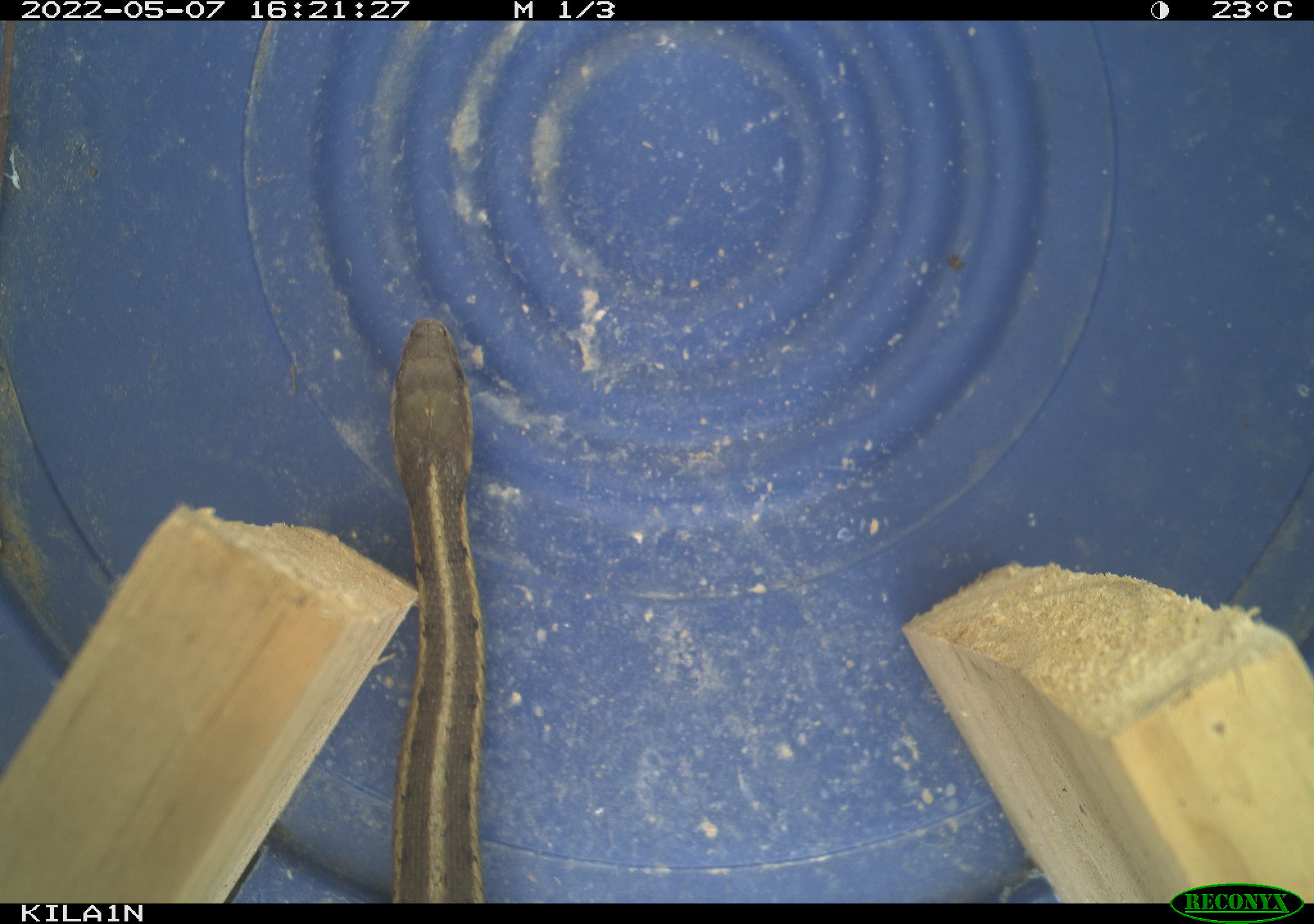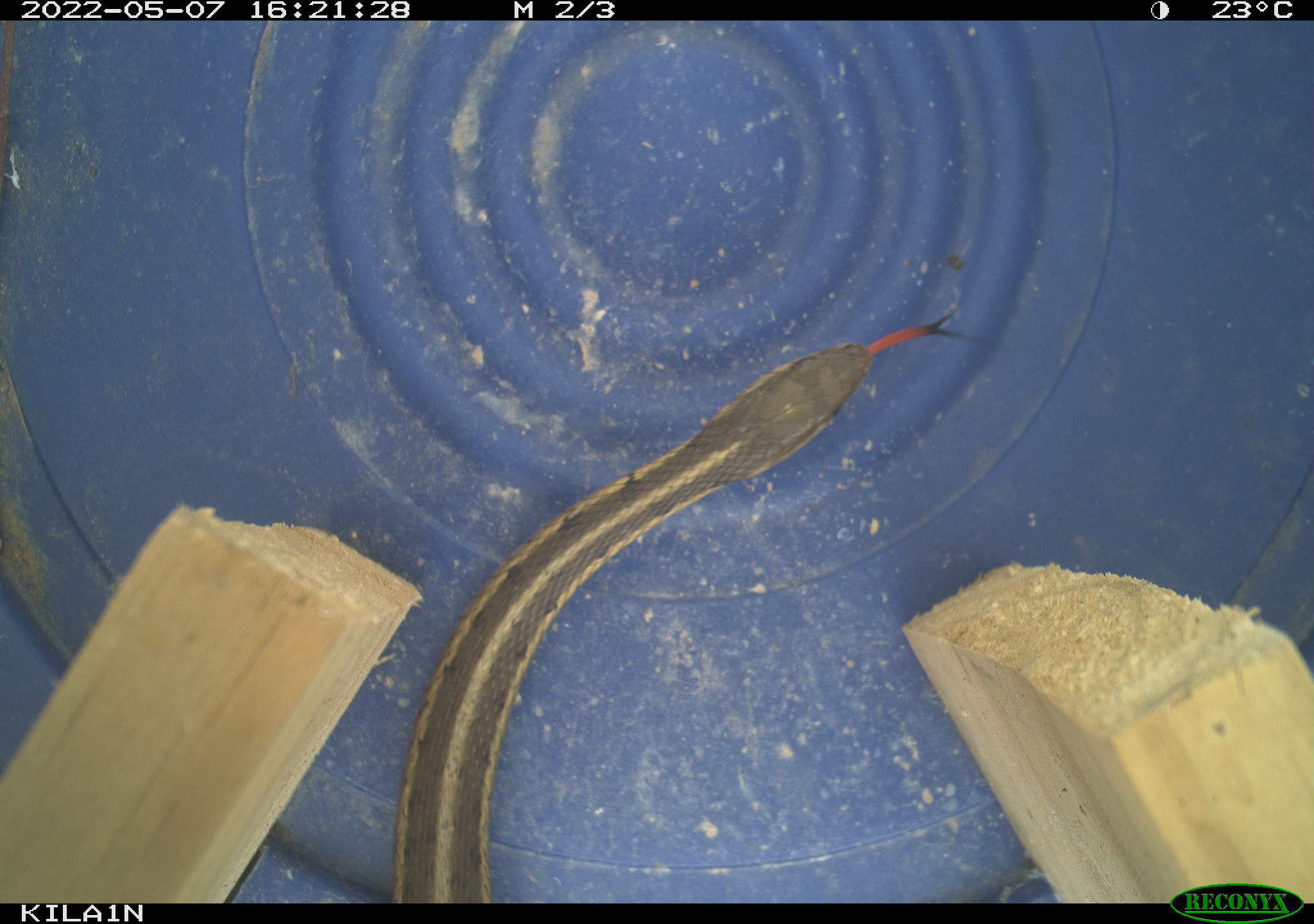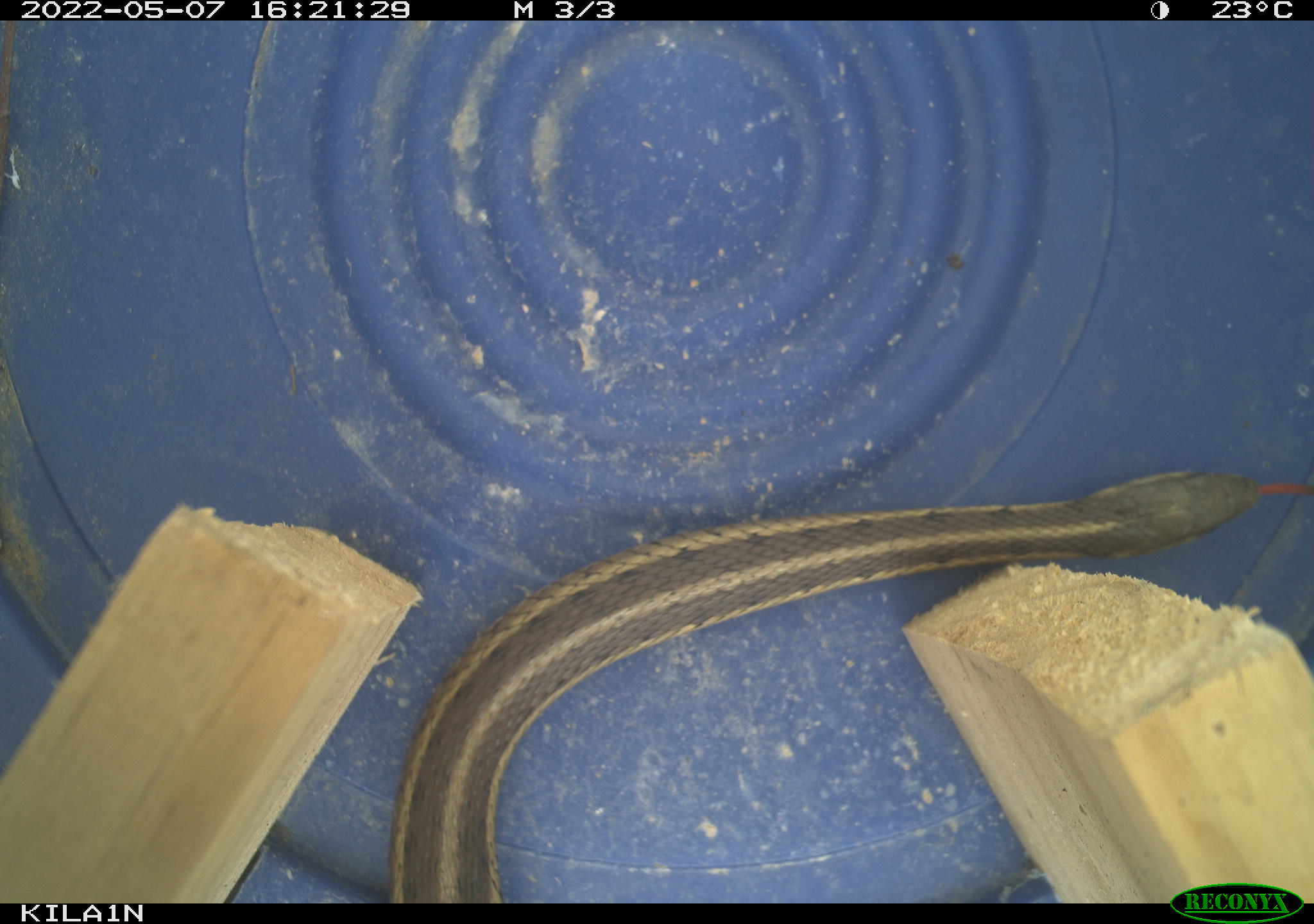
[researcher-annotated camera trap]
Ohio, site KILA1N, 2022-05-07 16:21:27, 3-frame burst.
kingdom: Animalia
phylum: Chordata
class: Reptilia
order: Squamata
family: Colubridae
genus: Thamnophis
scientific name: Thamnophis sirtalis sirtalis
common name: eastern gartersnake